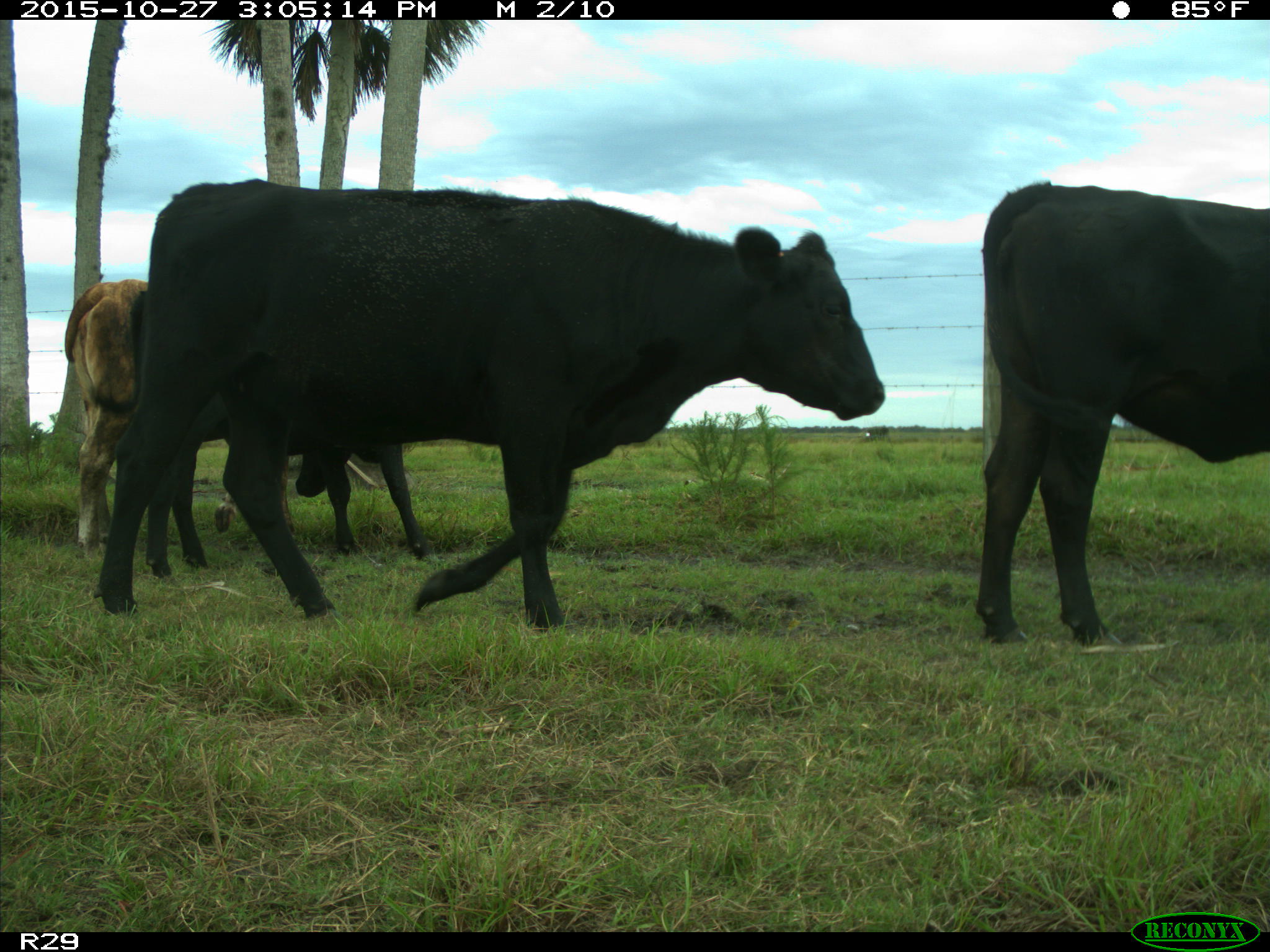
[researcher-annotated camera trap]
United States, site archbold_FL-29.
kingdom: Animalia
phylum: Chordata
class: Mammalia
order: Artiodactyla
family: Bovidae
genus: Bos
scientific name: Bos taurus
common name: domestic cow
Bos taurus (domestic cow).